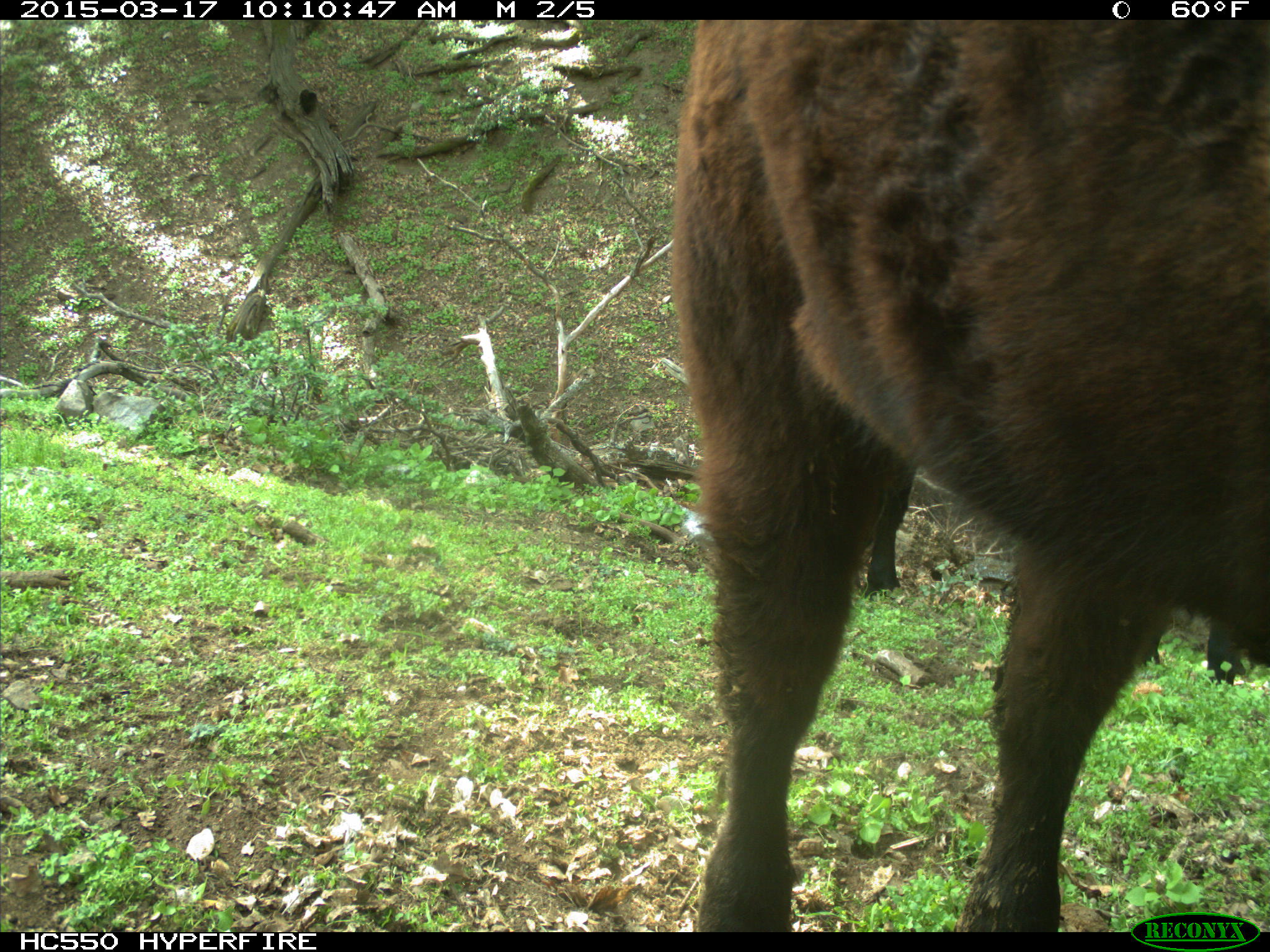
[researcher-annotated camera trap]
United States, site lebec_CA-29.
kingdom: Animalia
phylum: Chordata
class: Mammalia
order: Artiodactyla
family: Bovidae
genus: Bos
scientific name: Bos taurus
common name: domestic cow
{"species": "Bos taurus (domestic cow)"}